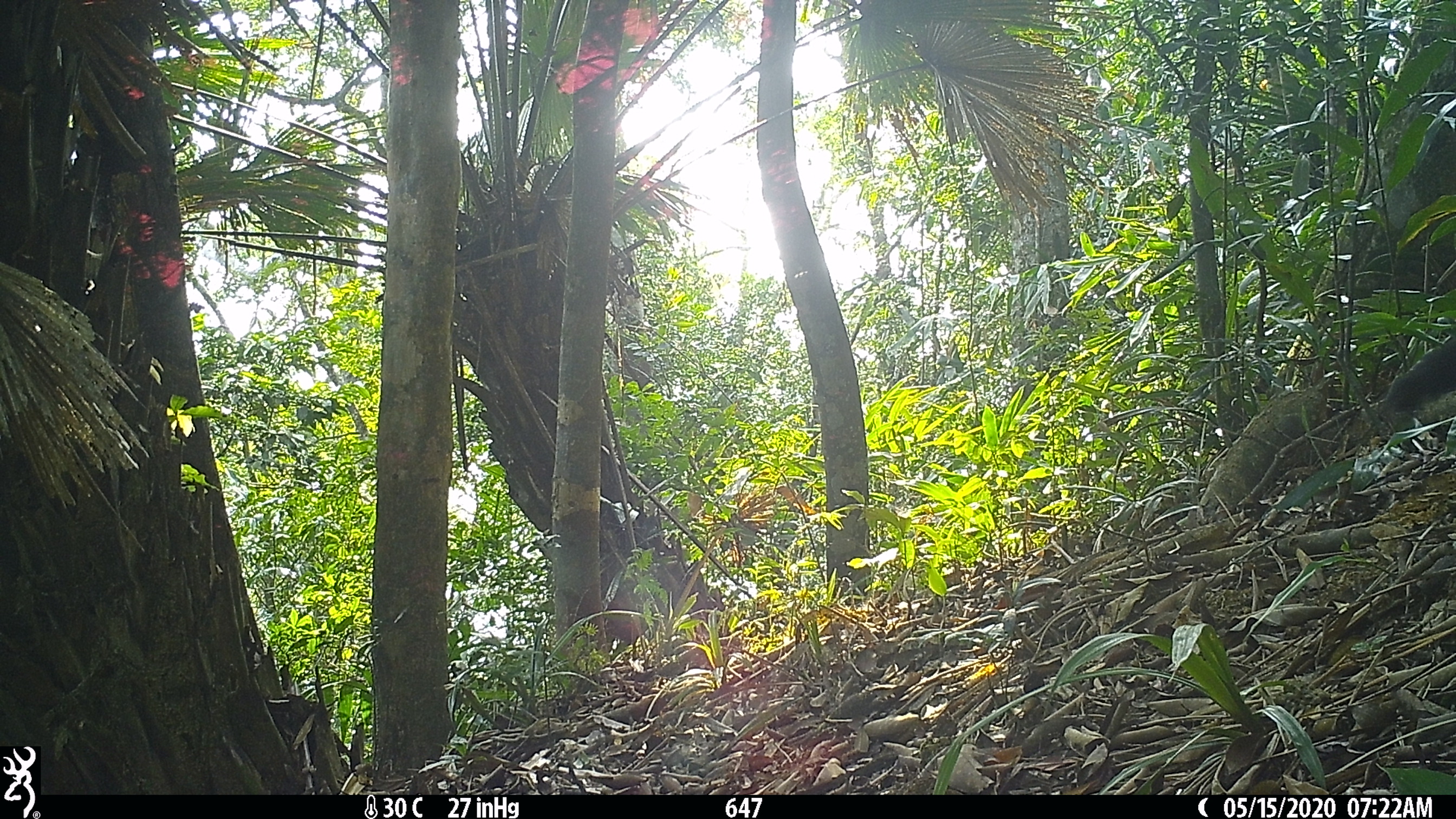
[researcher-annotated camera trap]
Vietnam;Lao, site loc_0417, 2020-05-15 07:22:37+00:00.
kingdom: Animalia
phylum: Chordata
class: Mammalia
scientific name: Mammalia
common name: mammal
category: unidentified small mammal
Unidentified small mammal (mammal) (Mammalia). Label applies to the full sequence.